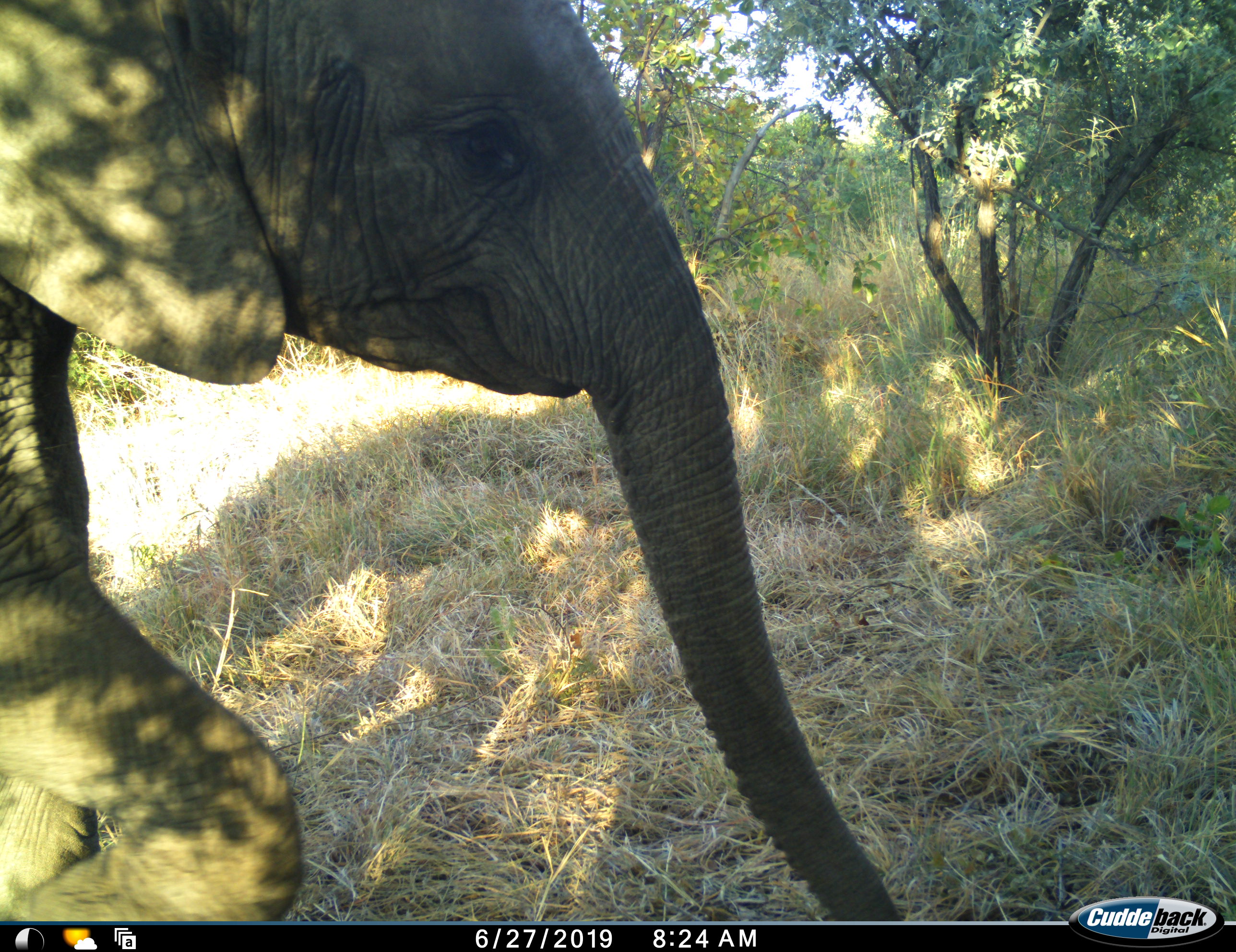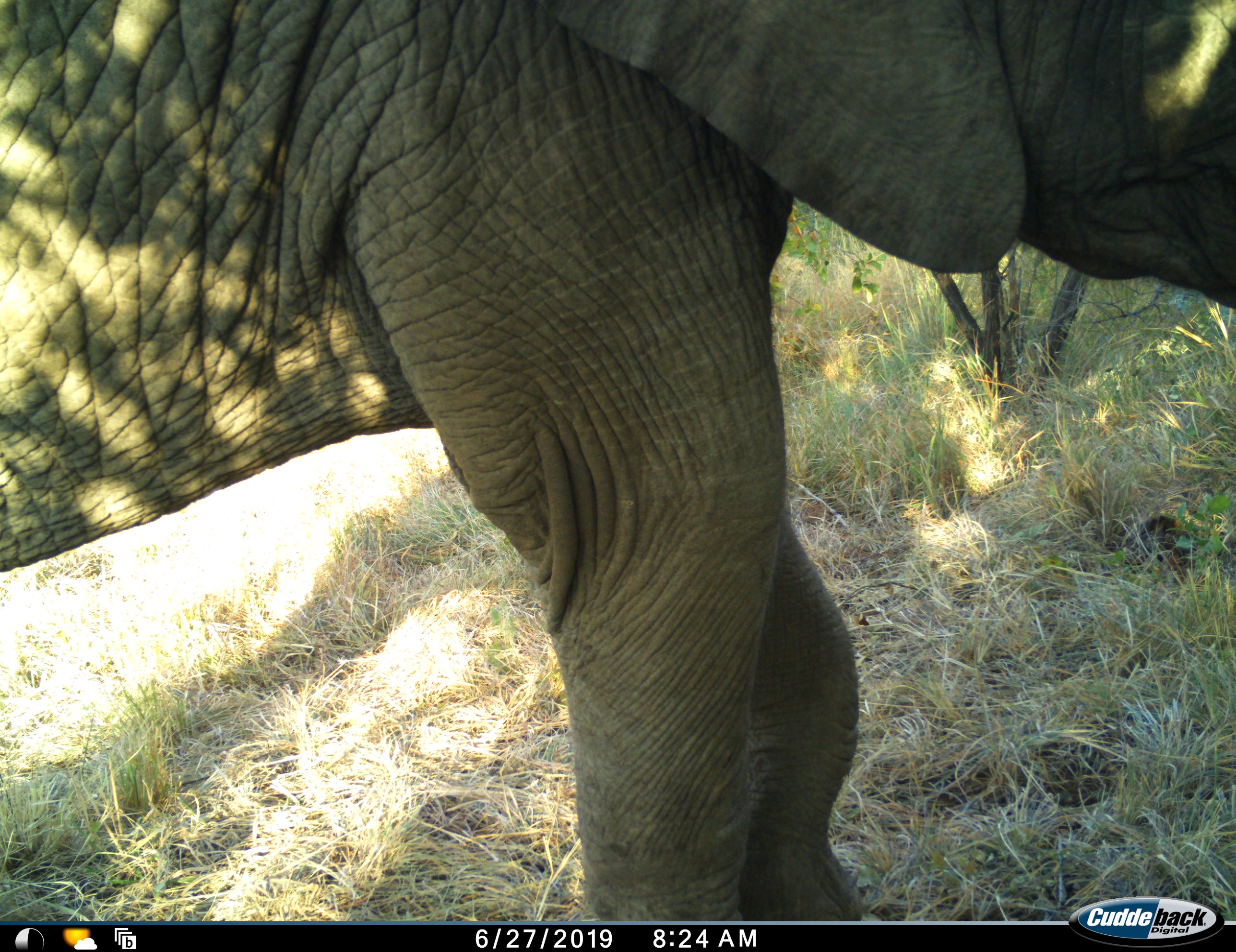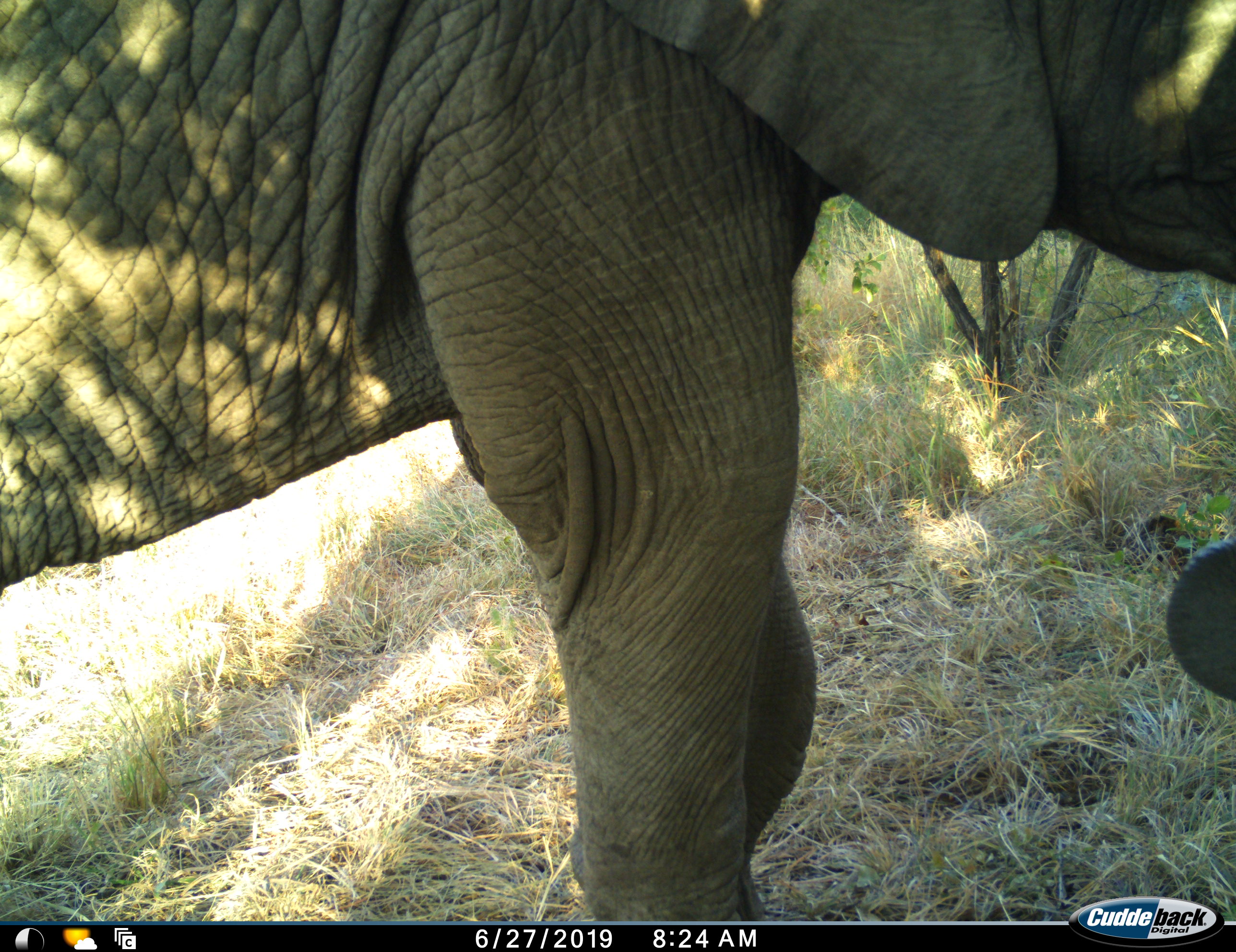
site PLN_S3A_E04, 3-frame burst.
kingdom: Animalia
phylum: Chordata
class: Mammalia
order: Proboscidea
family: Elephantidae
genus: Loxodonta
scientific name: Loxodonta africana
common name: african bush elephant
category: elephant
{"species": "elephant (african bush elephant) (Loxodonta africana)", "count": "1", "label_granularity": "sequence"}